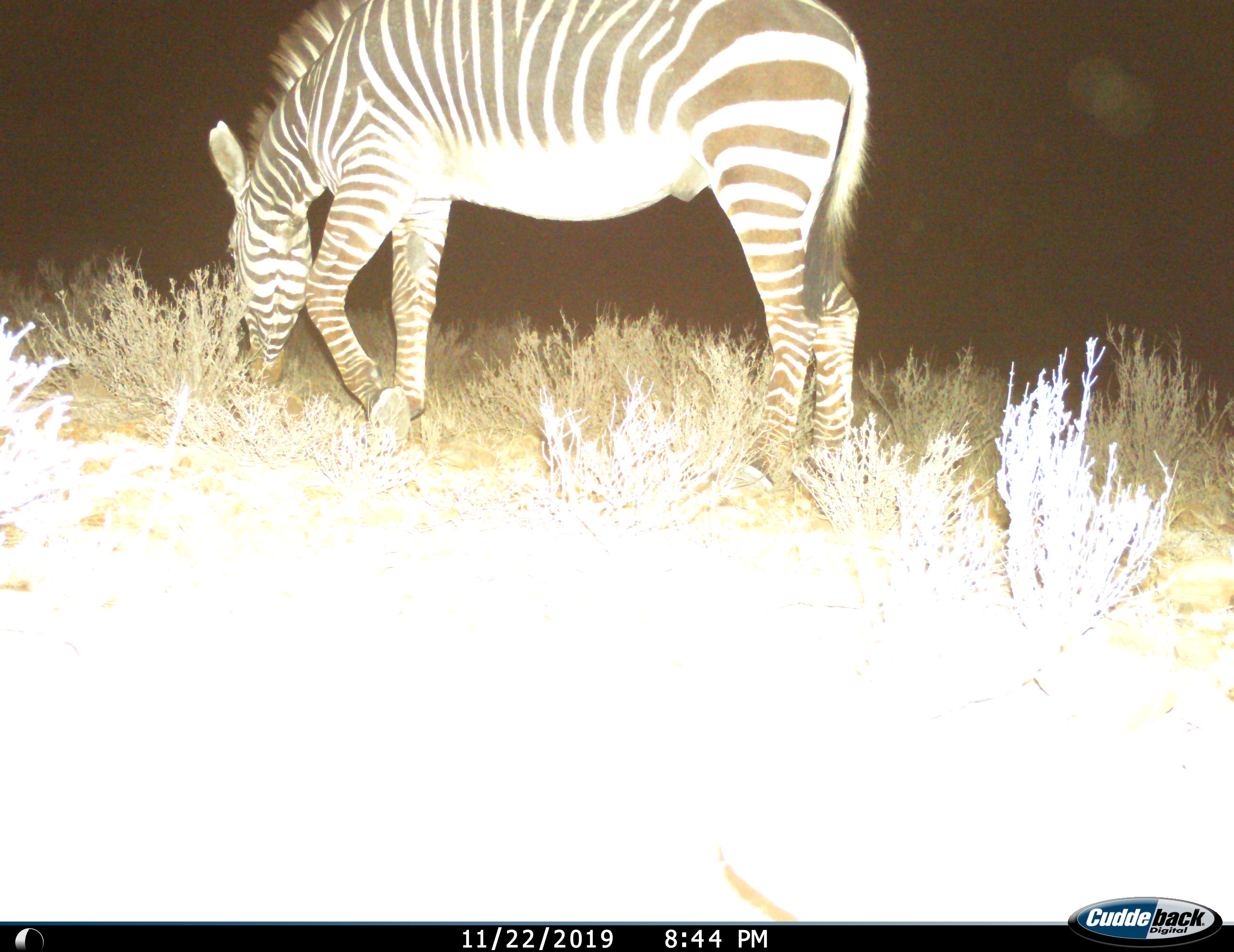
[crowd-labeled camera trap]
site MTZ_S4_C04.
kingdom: Animalia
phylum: Chordata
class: Mammalia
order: Perissodactyla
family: Equidae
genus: Equus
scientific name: Equus zebra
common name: mountain zebra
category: zebramountain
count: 1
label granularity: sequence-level